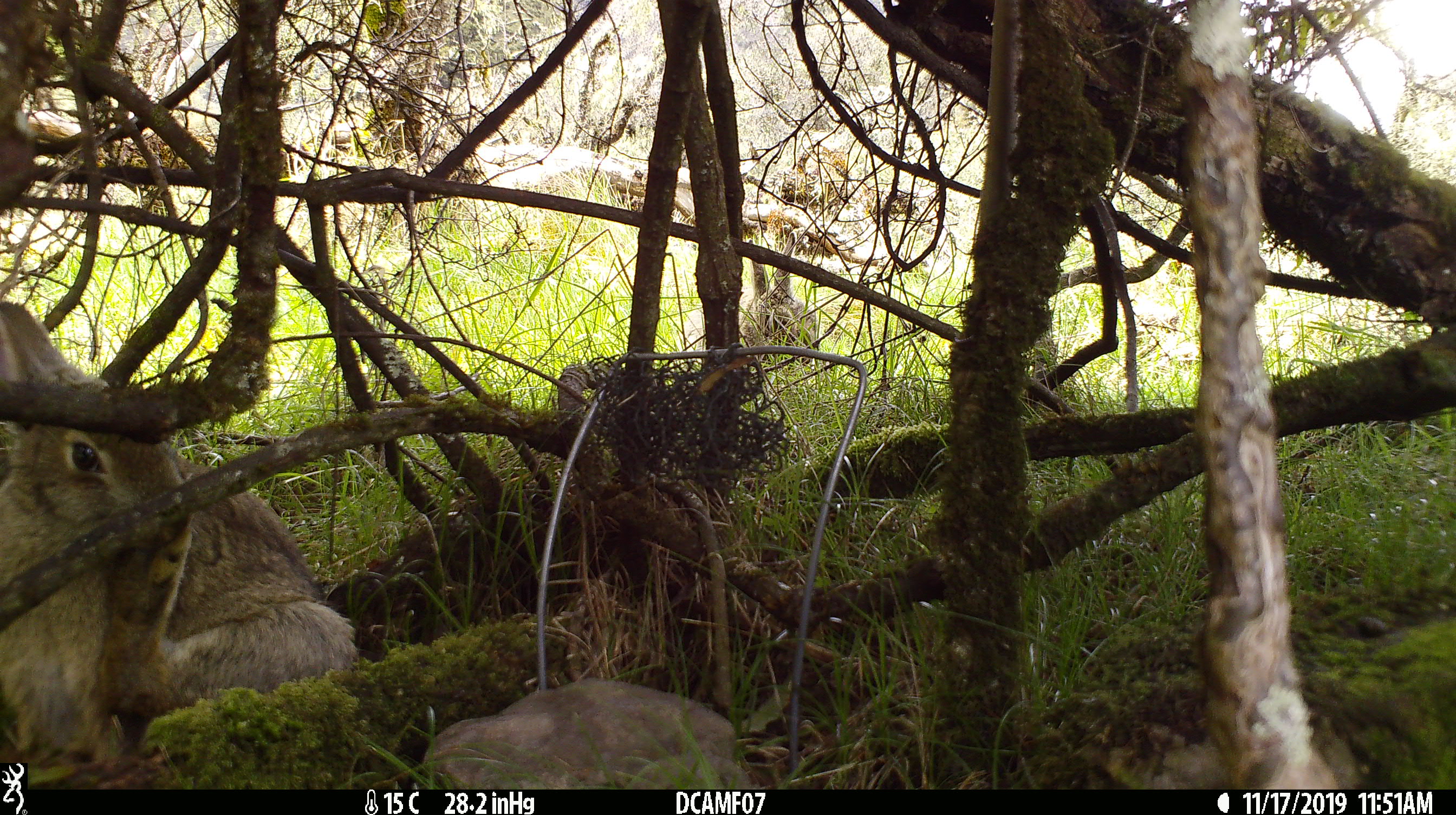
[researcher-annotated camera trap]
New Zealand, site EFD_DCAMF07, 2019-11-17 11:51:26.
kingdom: Animalia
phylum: Chordata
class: Mammalia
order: Lagomorpha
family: Leporidae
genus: Oryctolagus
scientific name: Oryctolagus cuniculus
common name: european rabbit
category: rabbit